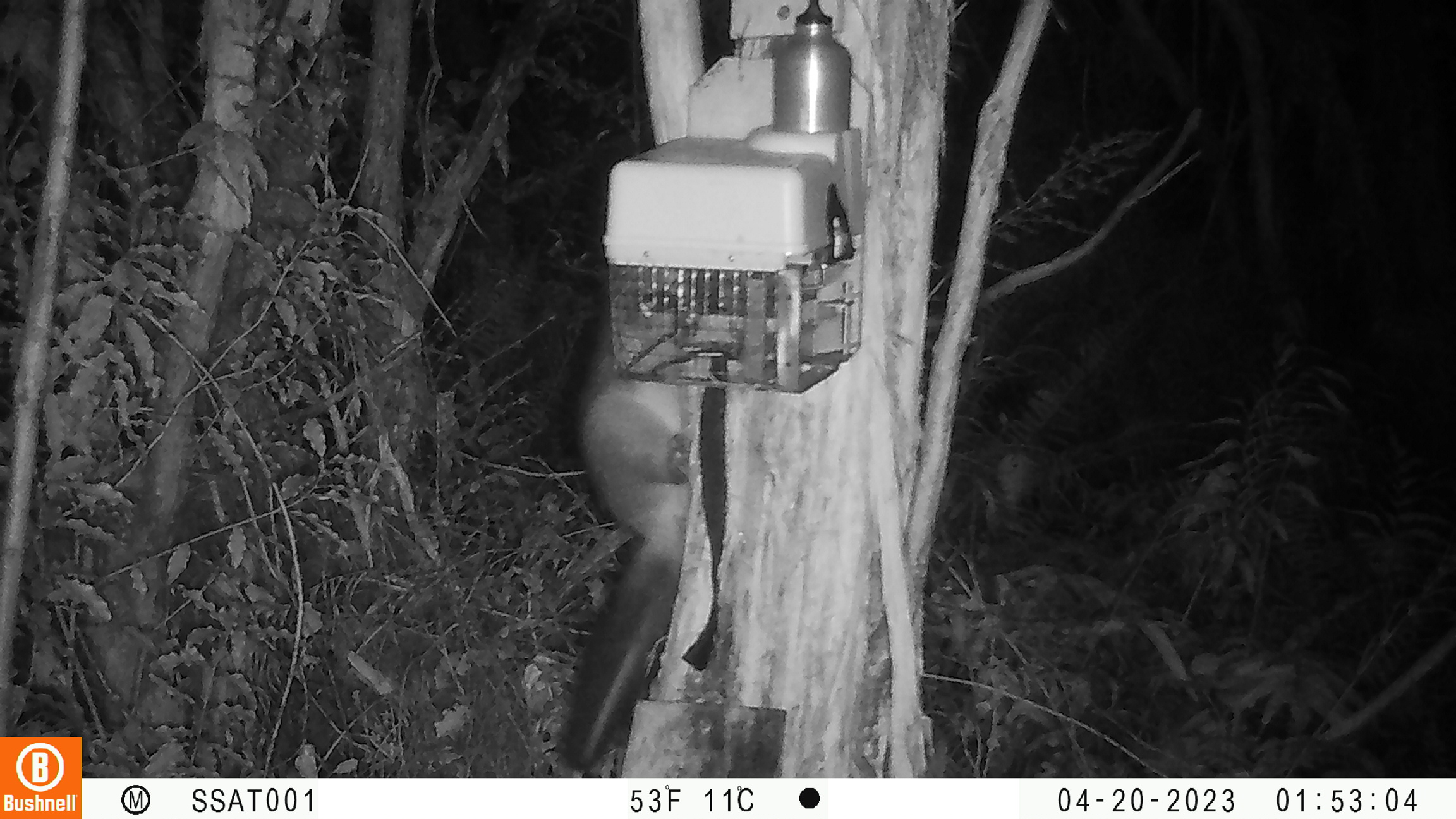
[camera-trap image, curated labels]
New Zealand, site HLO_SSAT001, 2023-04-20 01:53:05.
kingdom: Animalia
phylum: Chordata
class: Mammalia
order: Diprotodontia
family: Phalangeridae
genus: Trichosurus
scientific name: Trichosurus vulpecula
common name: common brushtail possum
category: possum